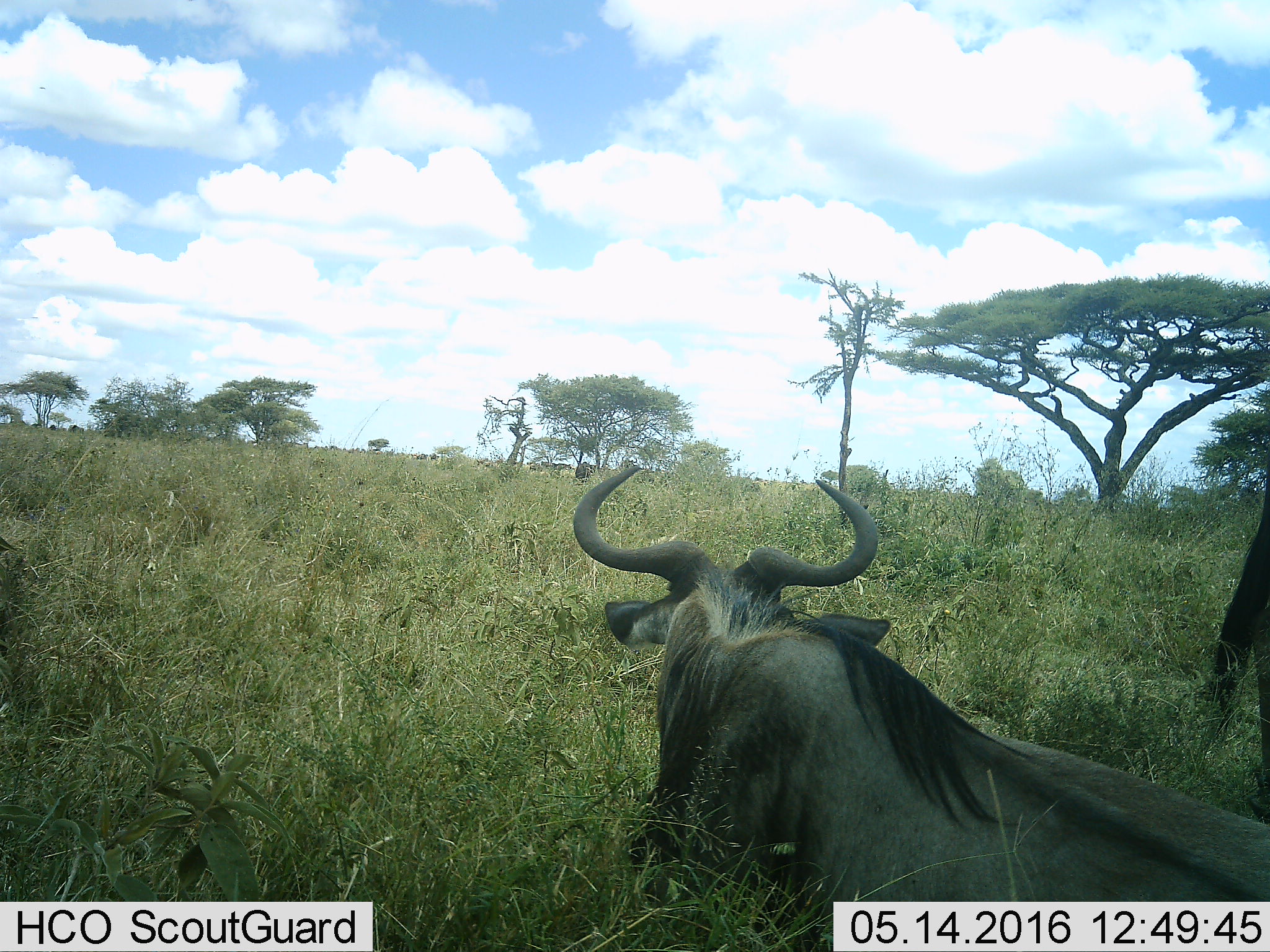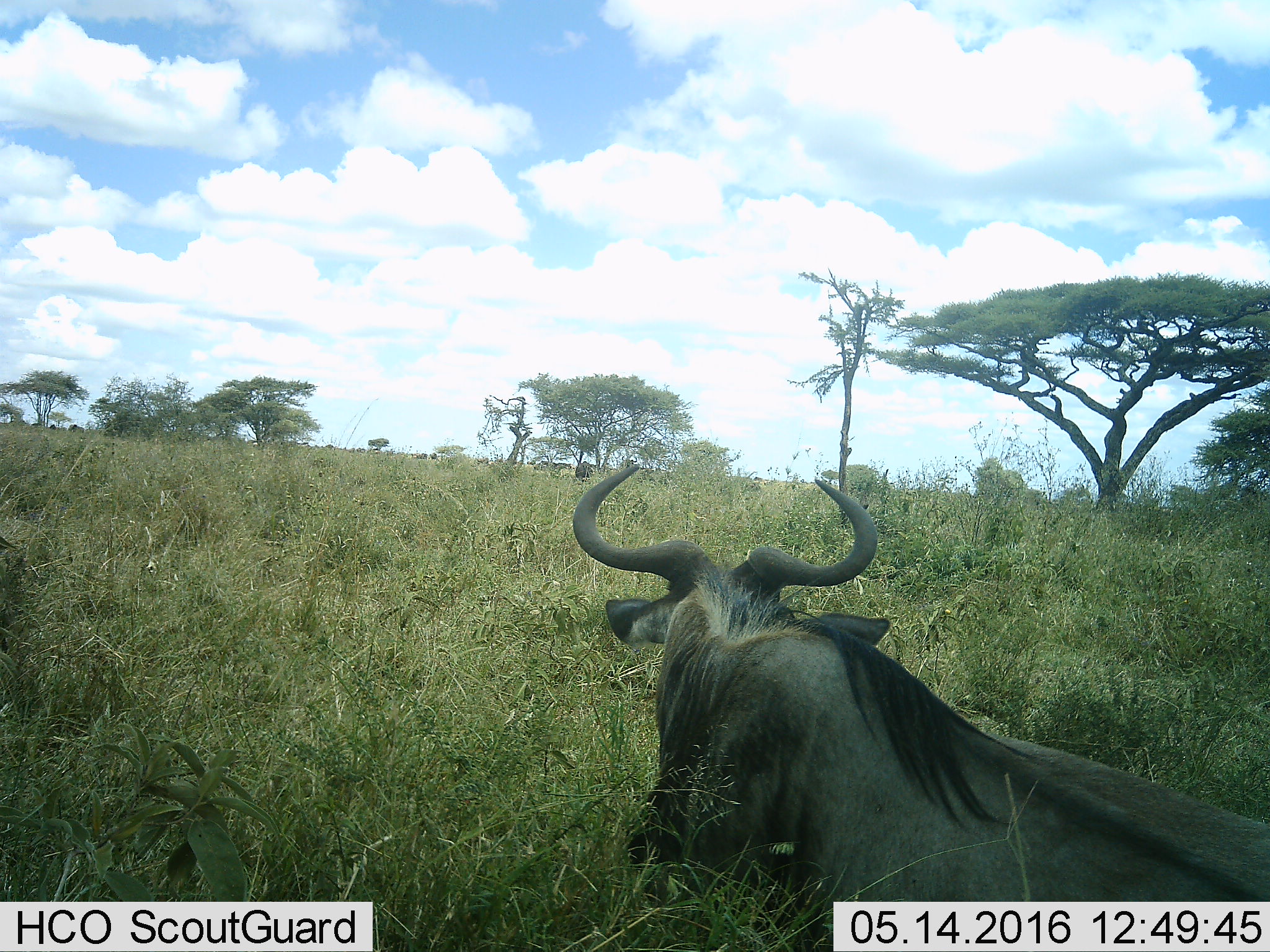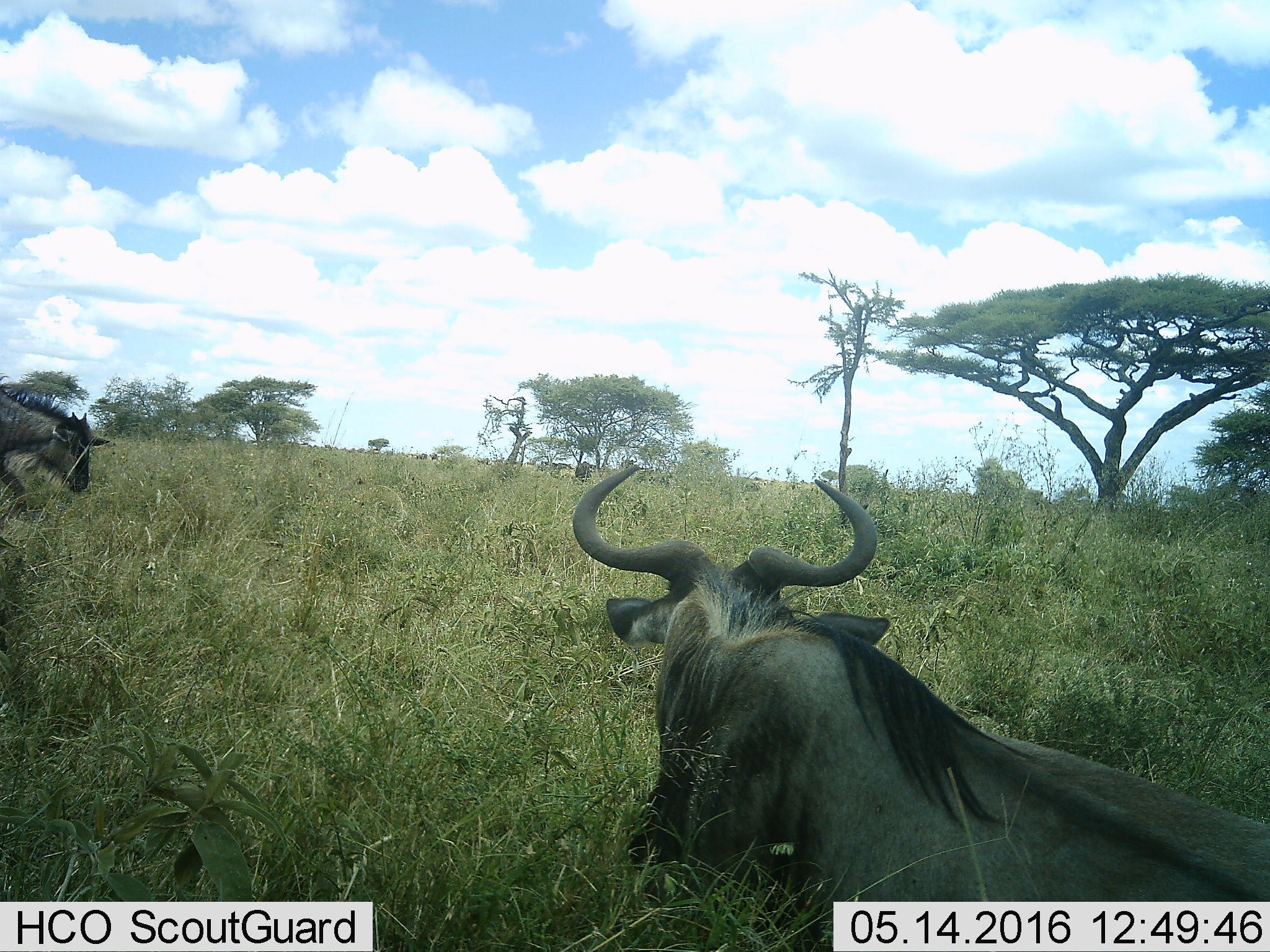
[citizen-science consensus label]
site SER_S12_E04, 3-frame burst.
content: unidentified animal